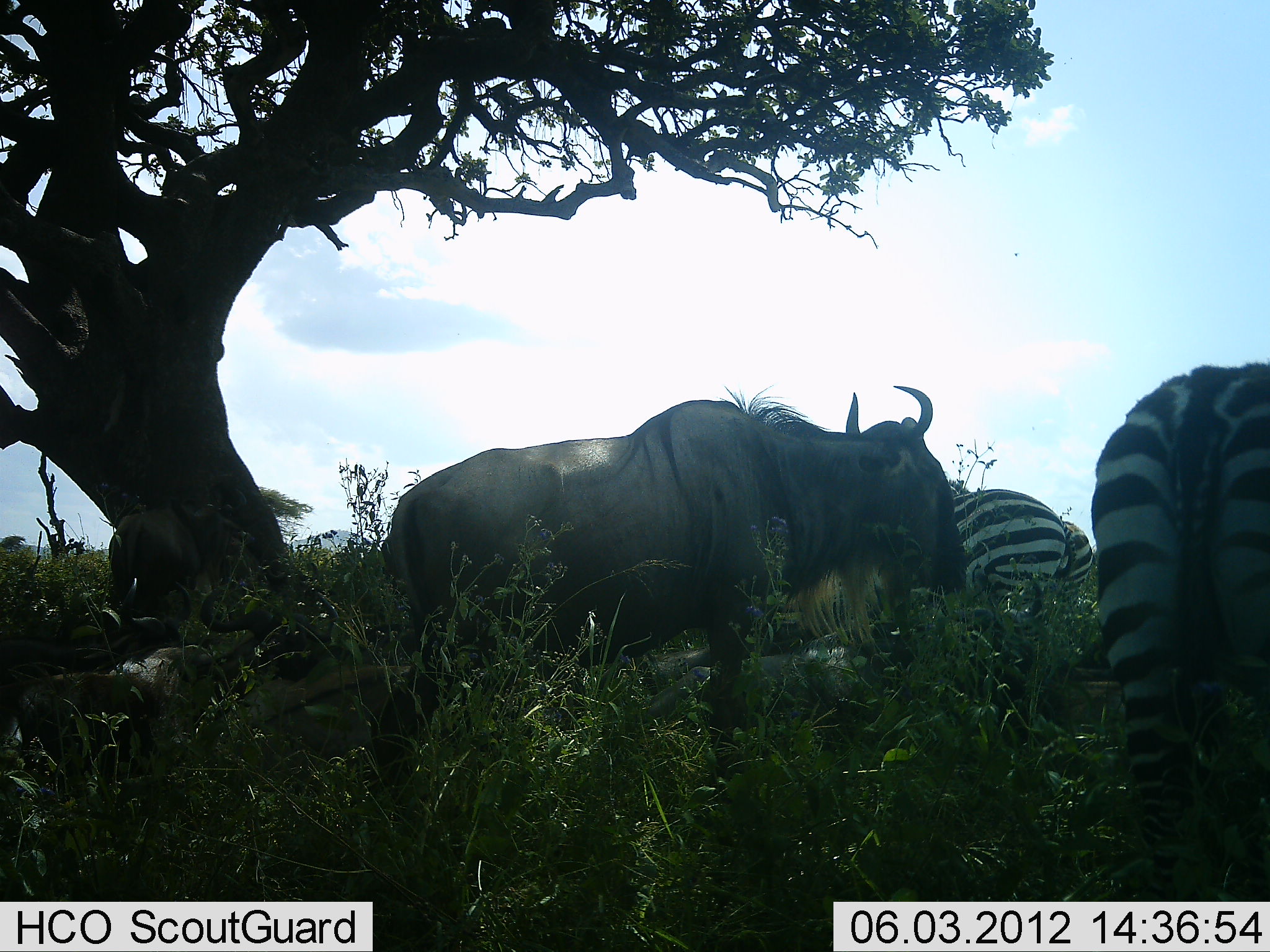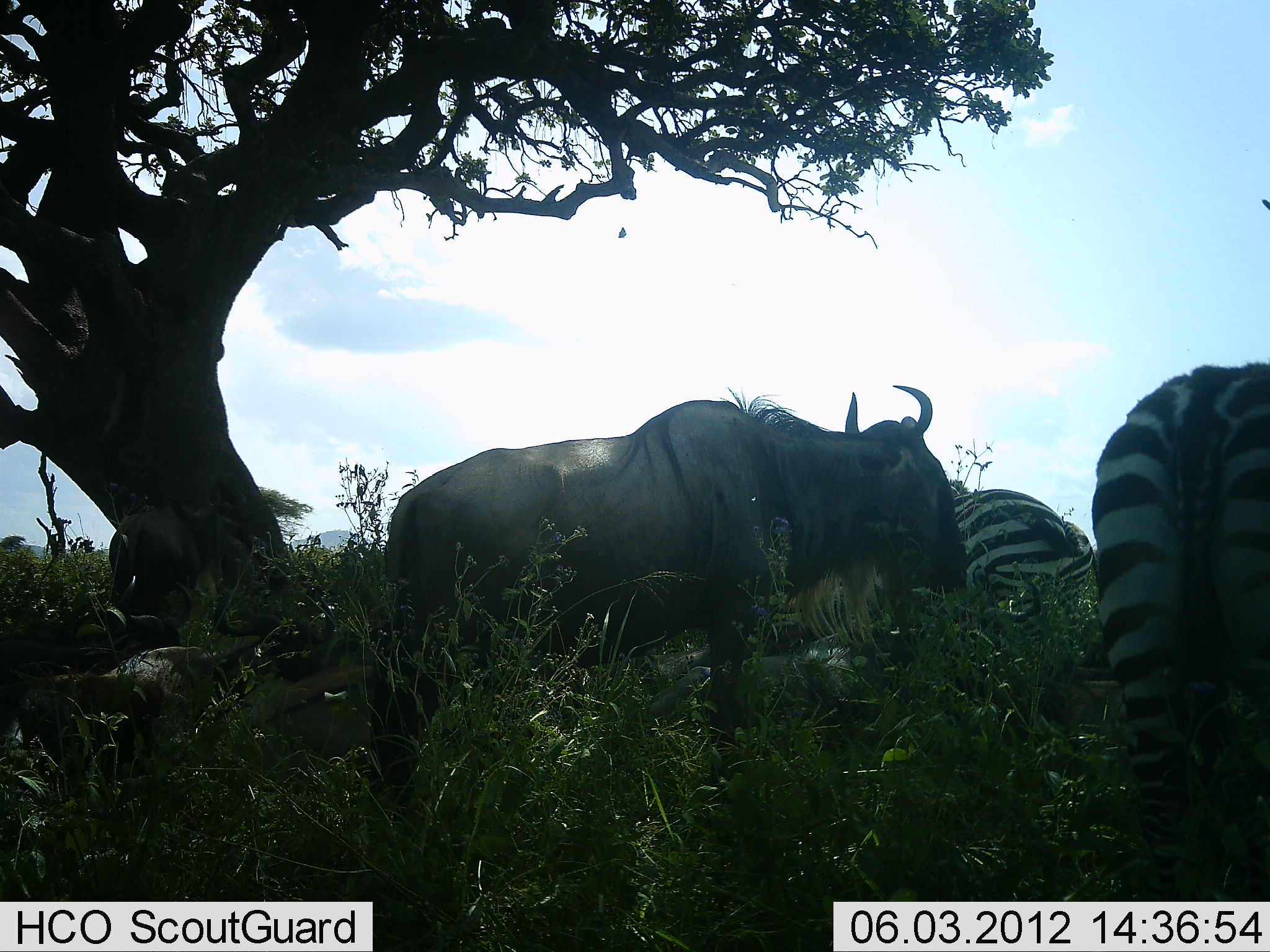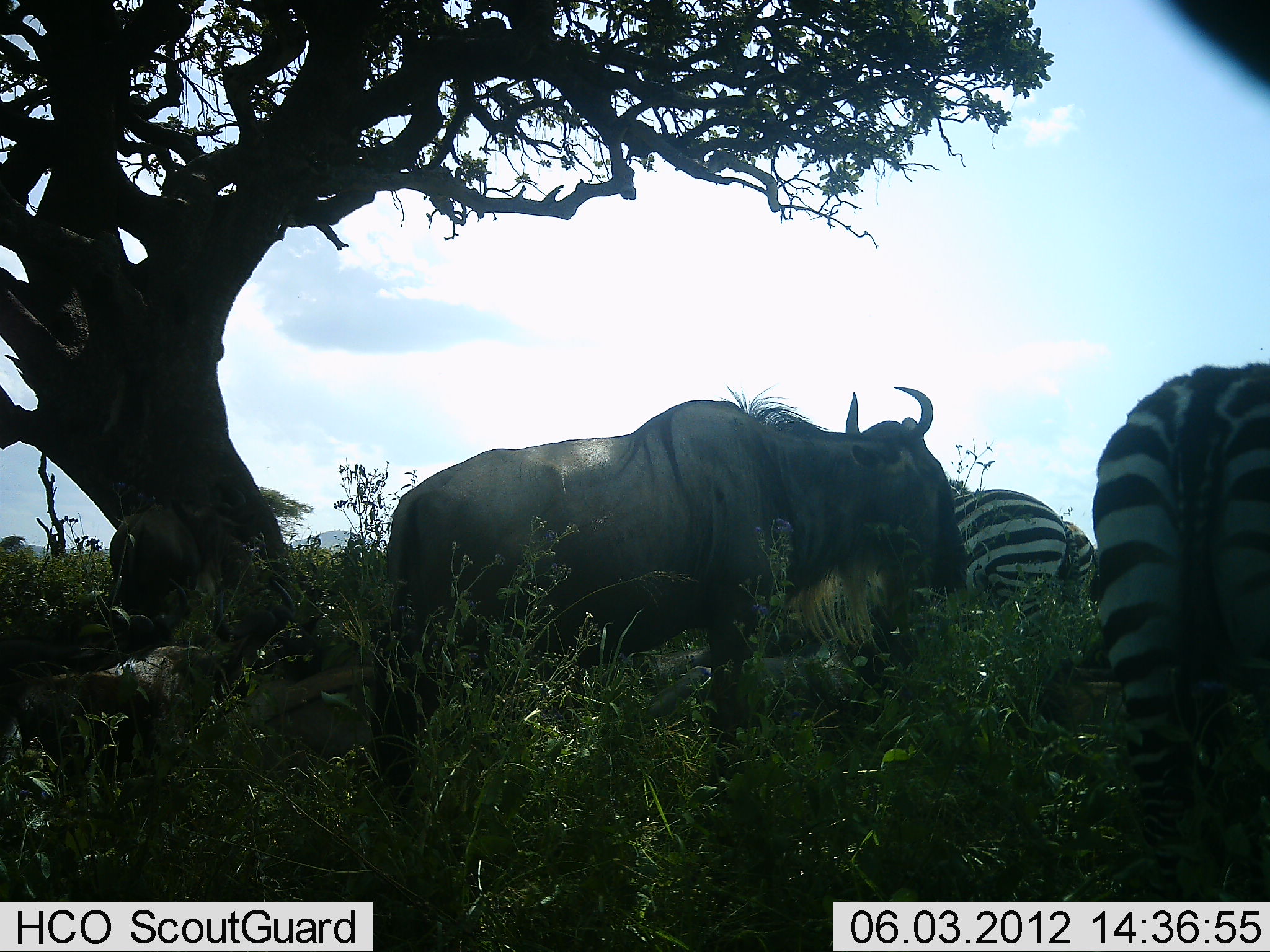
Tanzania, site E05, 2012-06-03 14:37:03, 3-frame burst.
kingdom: Animalia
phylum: Chordata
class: Mammalia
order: Artiodactyla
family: Bovidae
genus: Connochaetes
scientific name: Connochaetes taurinus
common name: blue wildebeest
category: wildebeest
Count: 1.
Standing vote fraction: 100%.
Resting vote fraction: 36%.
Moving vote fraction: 0%.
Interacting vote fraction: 9%.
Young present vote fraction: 9%.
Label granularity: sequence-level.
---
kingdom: Animalia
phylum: Chordata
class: Mammalia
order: Perissodactyla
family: Equidae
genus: Equus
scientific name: Equus quagga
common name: plains zebra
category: zebra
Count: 2.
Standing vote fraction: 82%.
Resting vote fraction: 9%.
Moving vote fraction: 0%.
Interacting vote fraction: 0%.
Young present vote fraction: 0%.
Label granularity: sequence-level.